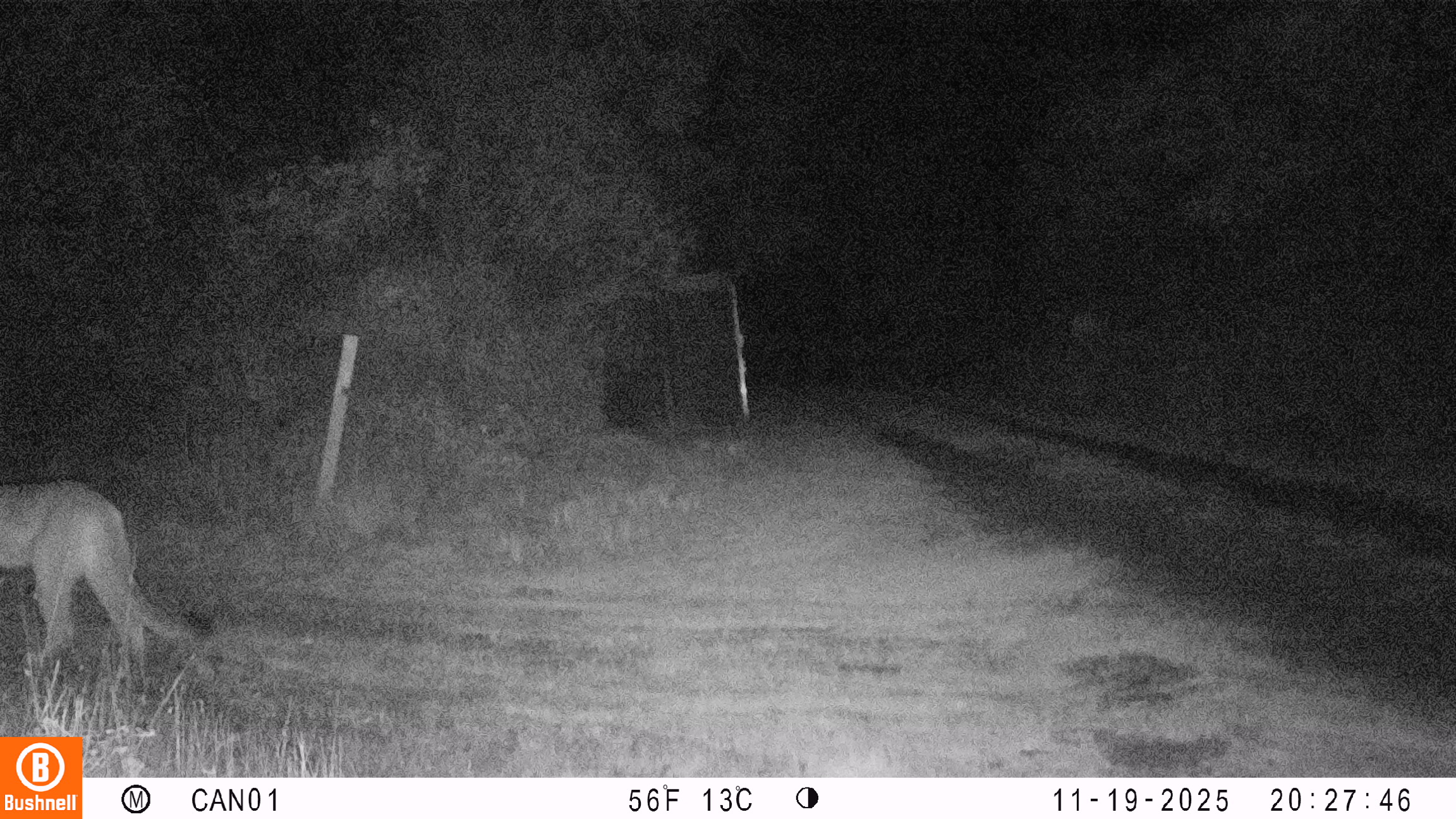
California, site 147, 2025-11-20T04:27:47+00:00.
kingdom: Animalia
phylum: Chordata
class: Mammalia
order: Carnivora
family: Felidae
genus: Puma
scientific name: Puma concolor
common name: puma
Puma (Puma concolor).